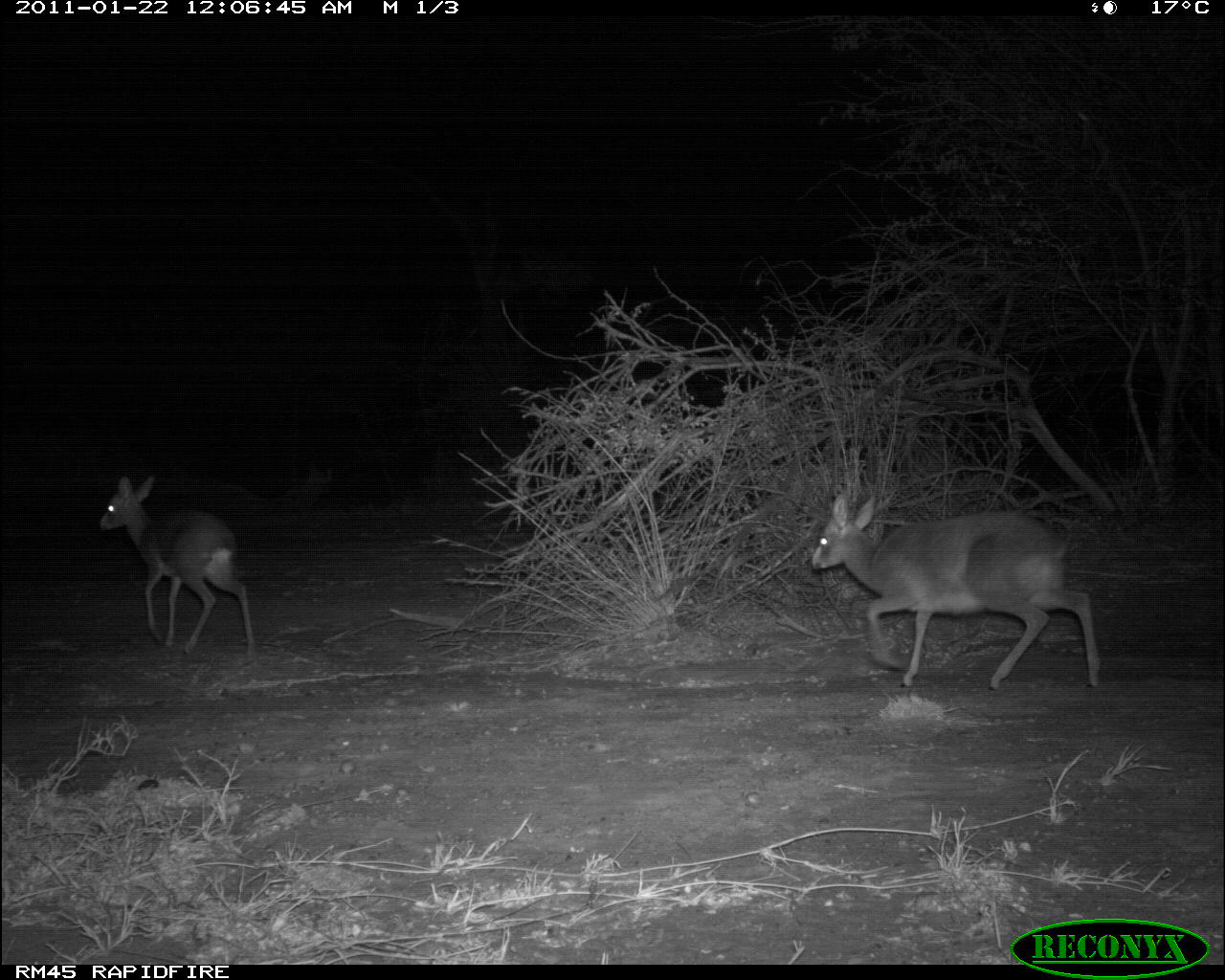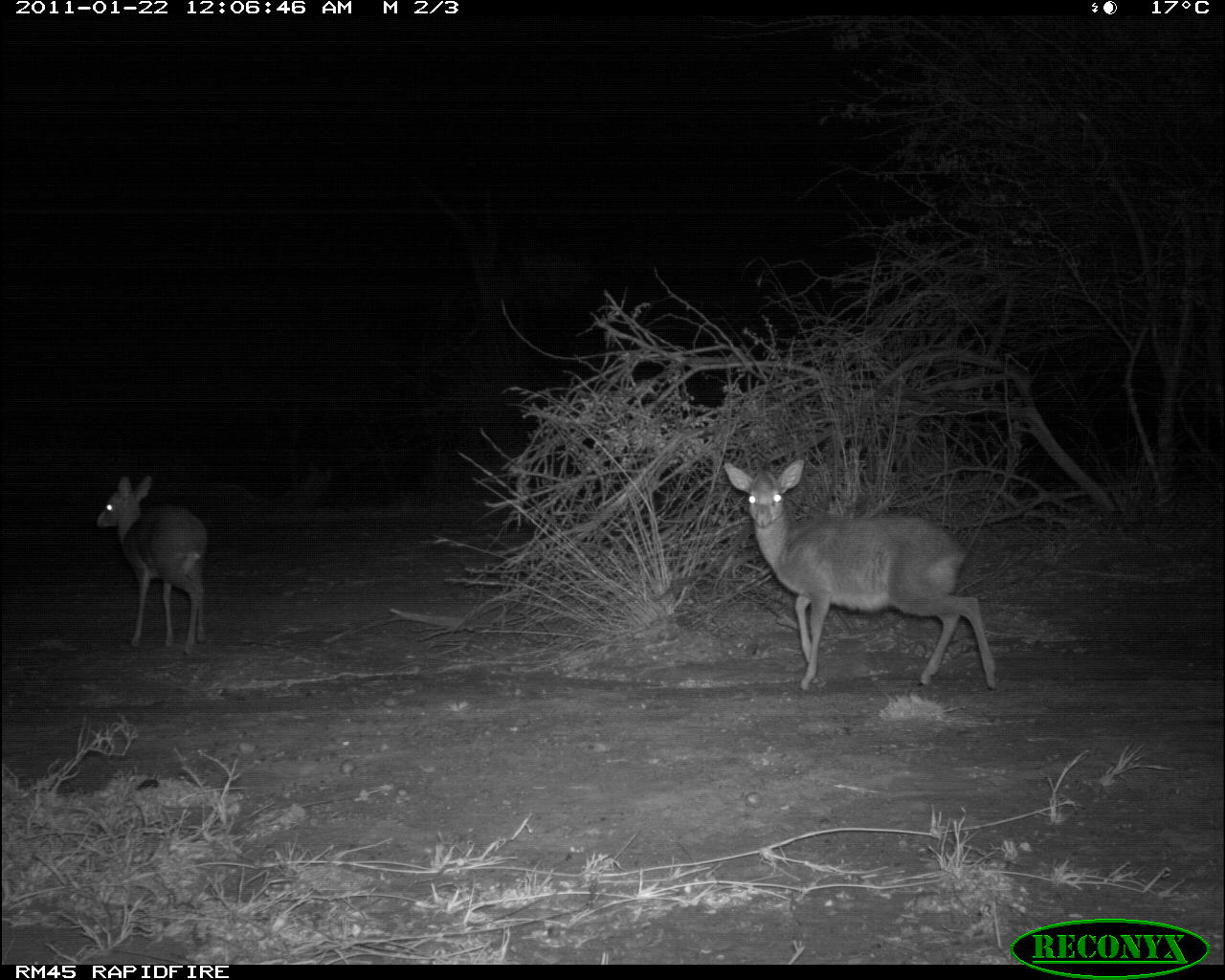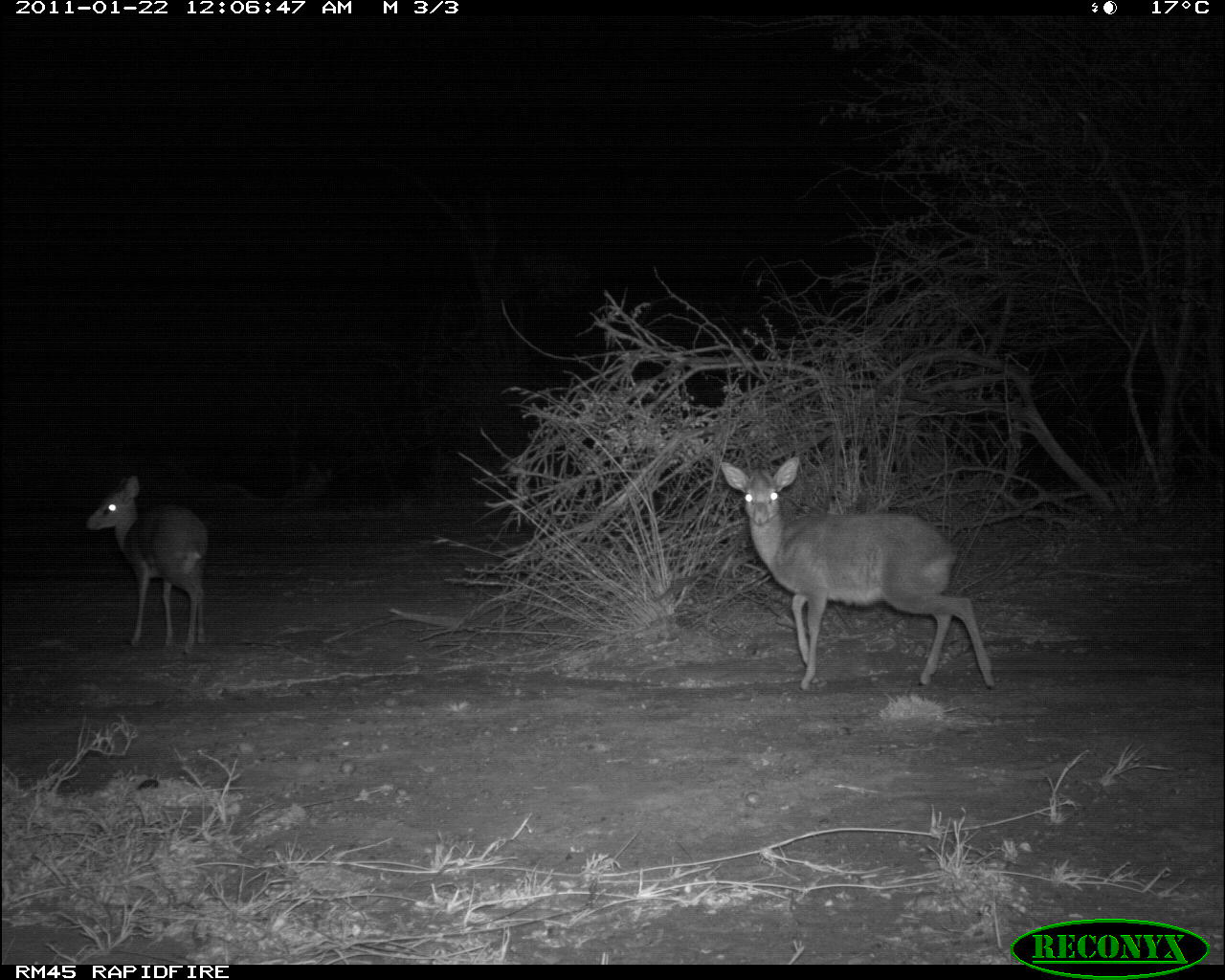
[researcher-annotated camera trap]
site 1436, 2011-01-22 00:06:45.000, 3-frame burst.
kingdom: Animalia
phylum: Chordata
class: Mammalia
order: Artiodactyla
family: Bovidae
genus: Madoqua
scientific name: Madoqua guentheri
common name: günther's dik-dik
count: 2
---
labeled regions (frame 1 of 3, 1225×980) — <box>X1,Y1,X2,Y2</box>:
madoqua guentheri: <box>808,490,1101,692</box>; <box>98,474,255,657</box>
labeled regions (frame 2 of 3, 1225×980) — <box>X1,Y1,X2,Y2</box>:
madoqua guentheri: <box>720,457,998,690</box>; <box>95,472,211,656</box>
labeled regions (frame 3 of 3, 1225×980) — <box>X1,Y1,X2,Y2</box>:
madoqua guentheri: <box>719,455,998,691</box>; <box>85,472,209,653</box>